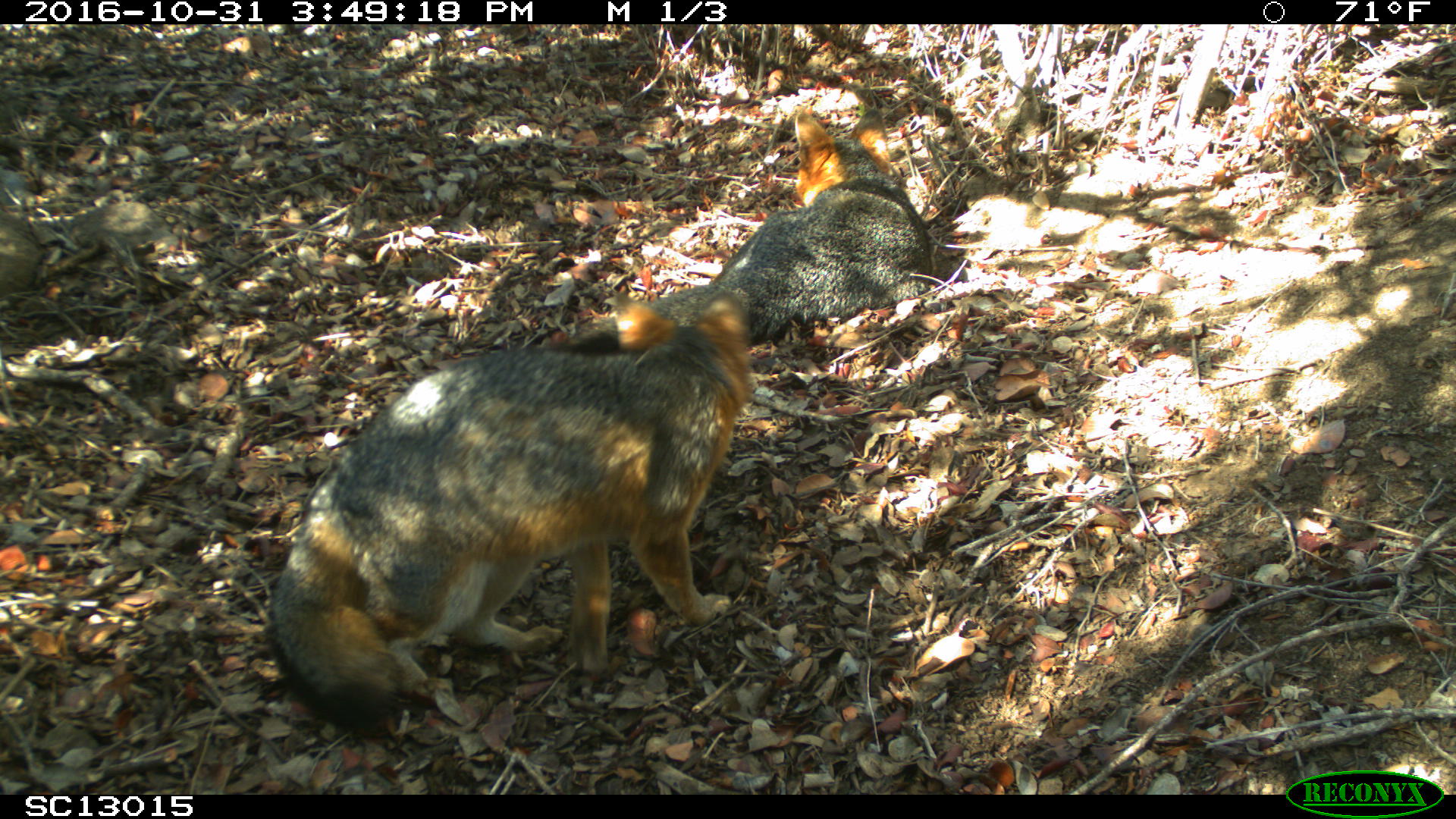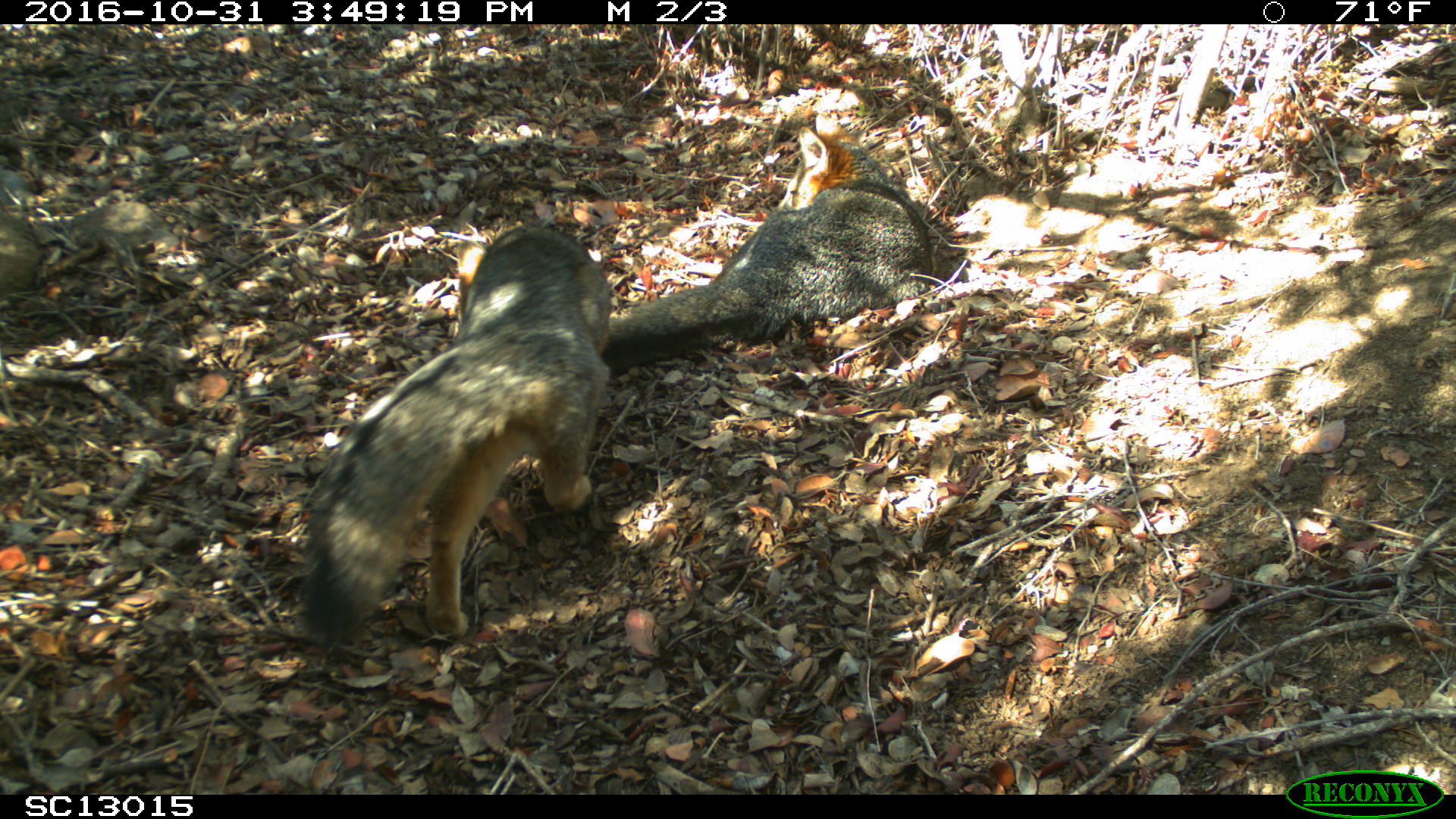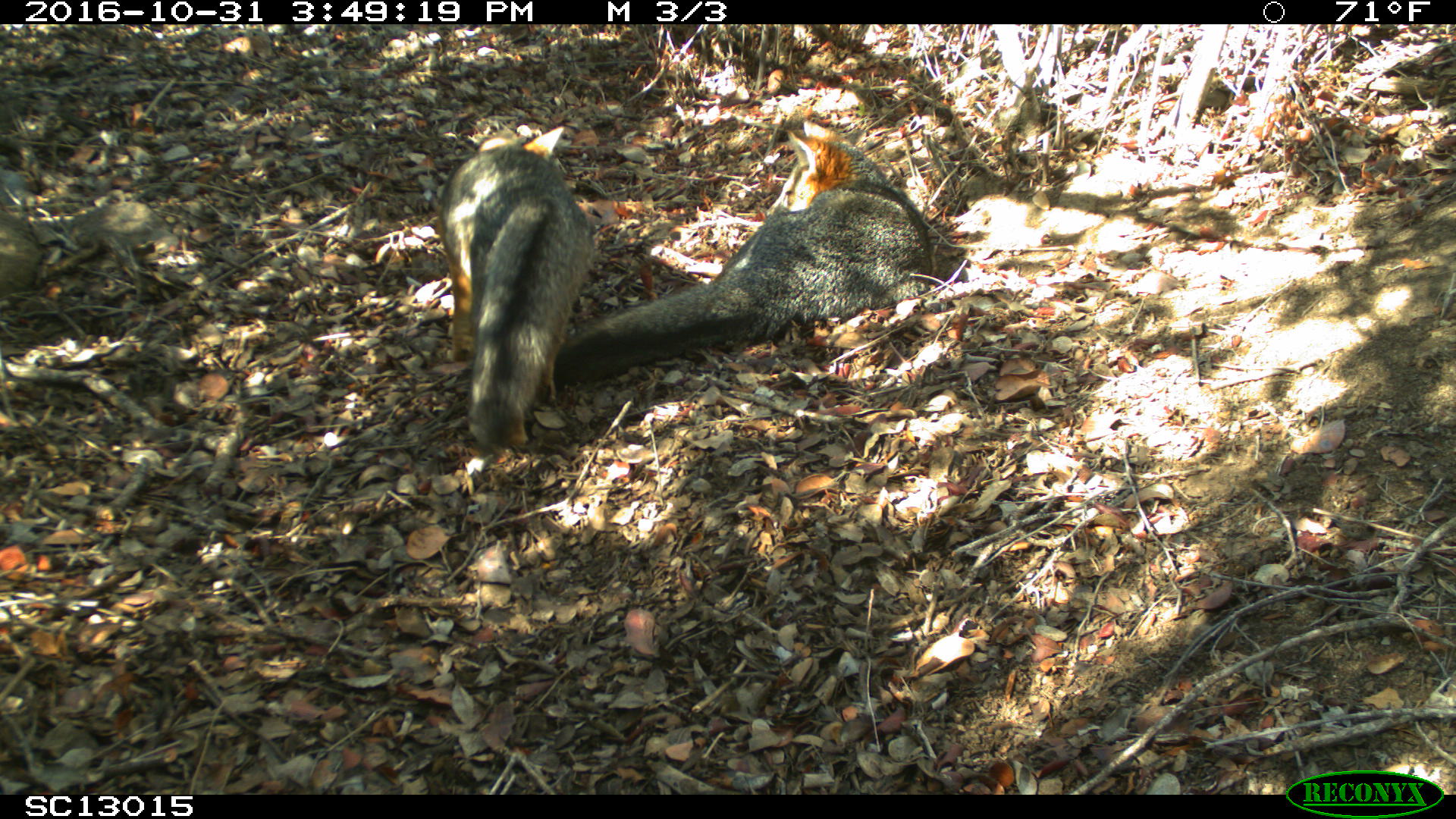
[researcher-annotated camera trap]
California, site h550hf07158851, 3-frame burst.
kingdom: Animalia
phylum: Chordata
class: Mammalia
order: Carnivora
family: Canidae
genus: Urocyon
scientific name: Urocyon littoralis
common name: island fox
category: fox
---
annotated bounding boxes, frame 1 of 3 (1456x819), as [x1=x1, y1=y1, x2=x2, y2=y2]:
fox: [x1=270, y1=289, x2=752, y2=737]; [x1=570, y1=110, x2=932, y2=347]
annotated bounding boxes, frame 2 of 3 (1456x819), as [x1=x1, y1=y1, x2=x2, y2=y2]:
fox: [x1=300, y1=225, x2=610, y2=645]; [x1=602, y1=114, x2=932, y2=377]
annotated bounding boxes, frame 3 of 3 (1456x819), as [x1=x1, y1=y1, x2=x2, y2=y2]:
fox: [x1=553, y1=117, x2=935, y2=388]; [x1=438, y1=124, x2=588, y2=451]